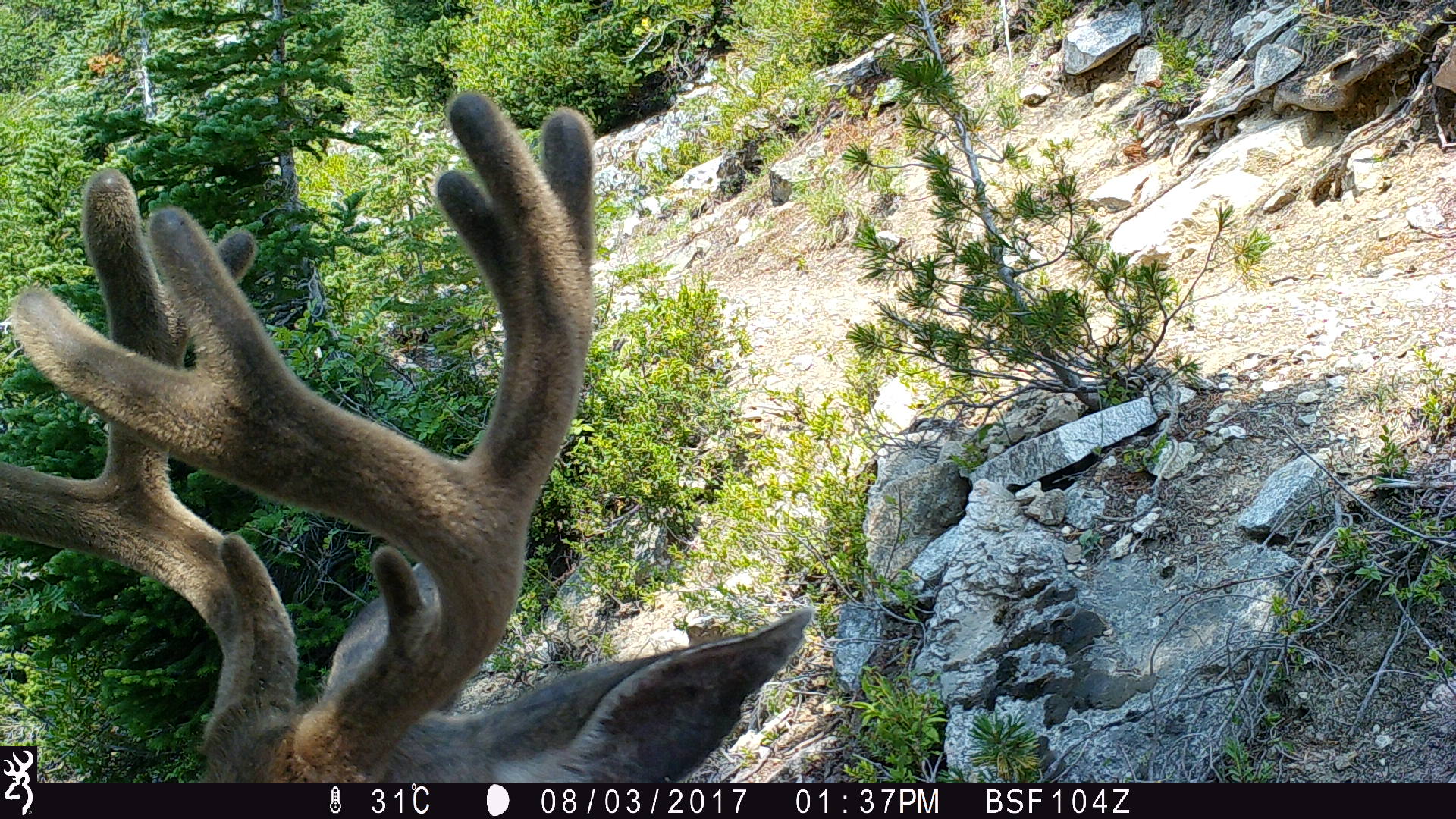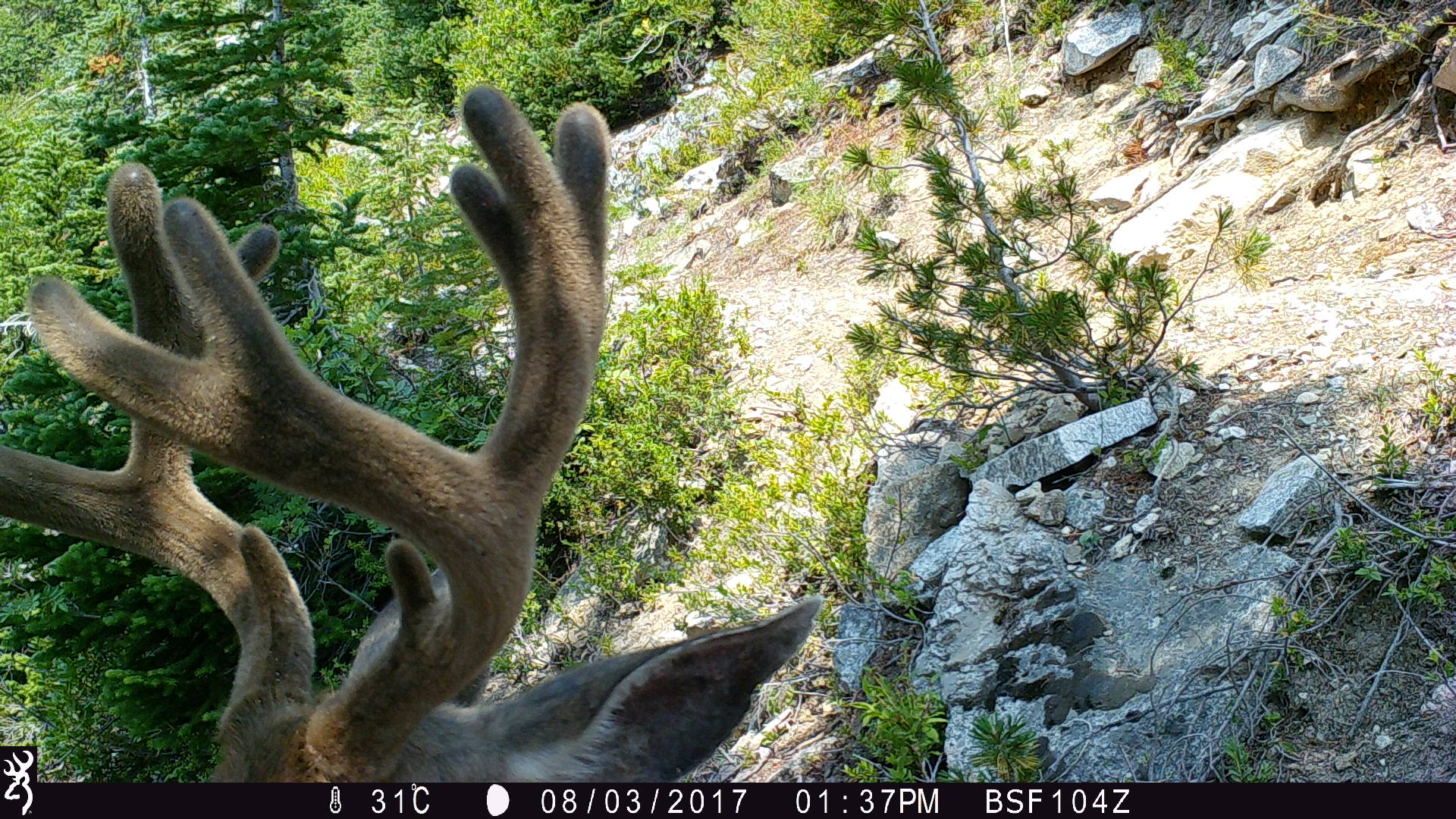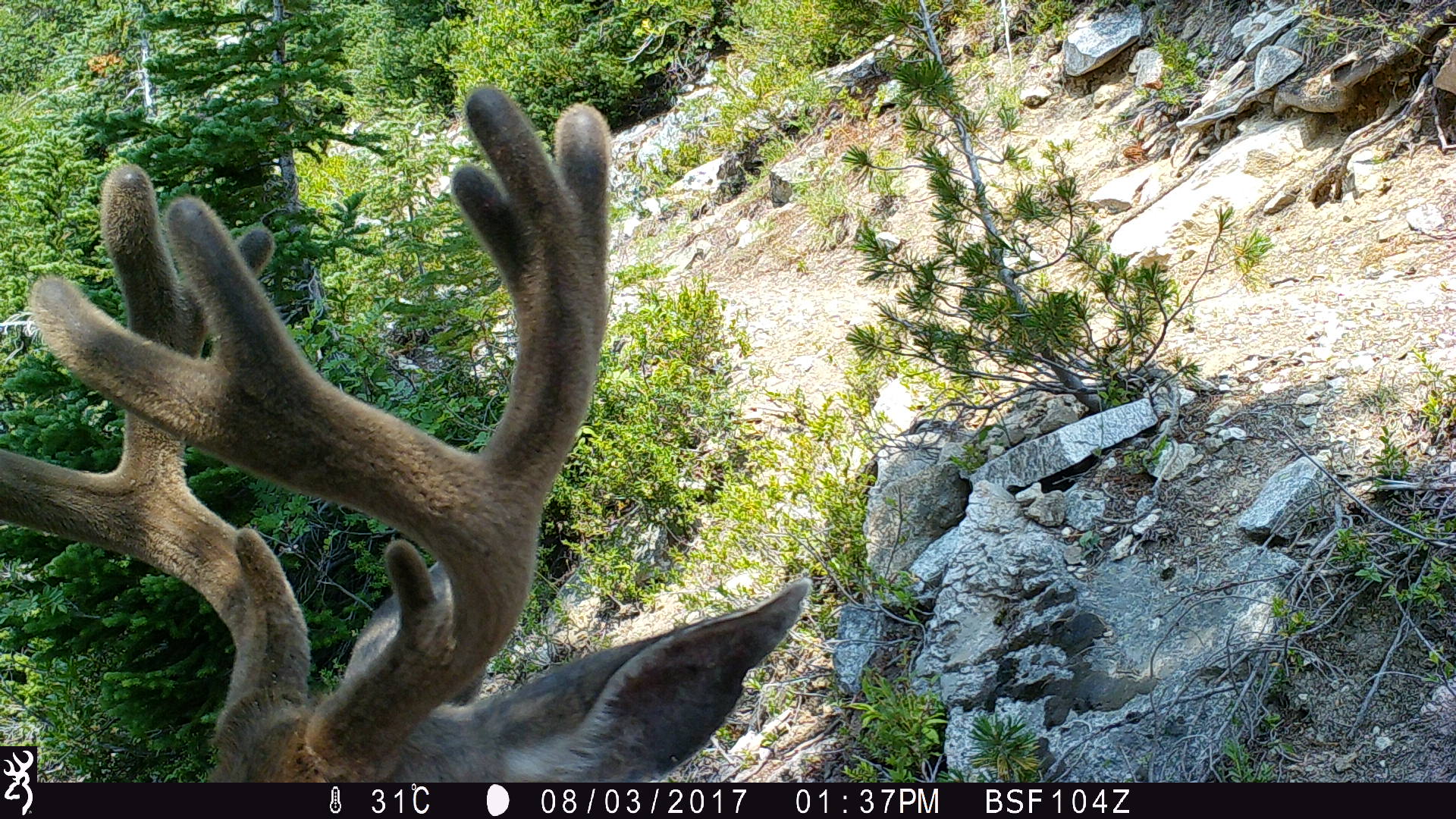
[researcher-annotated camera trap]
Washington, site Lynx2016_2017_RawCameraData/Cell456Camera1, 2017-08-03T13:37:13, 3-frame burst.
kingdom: Animalia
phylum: Chordata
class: Mammalia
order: Artiodactyla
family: Cervidae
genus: Odocoileus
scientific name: Odocoileus hemionus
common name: mule deer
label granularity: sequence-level